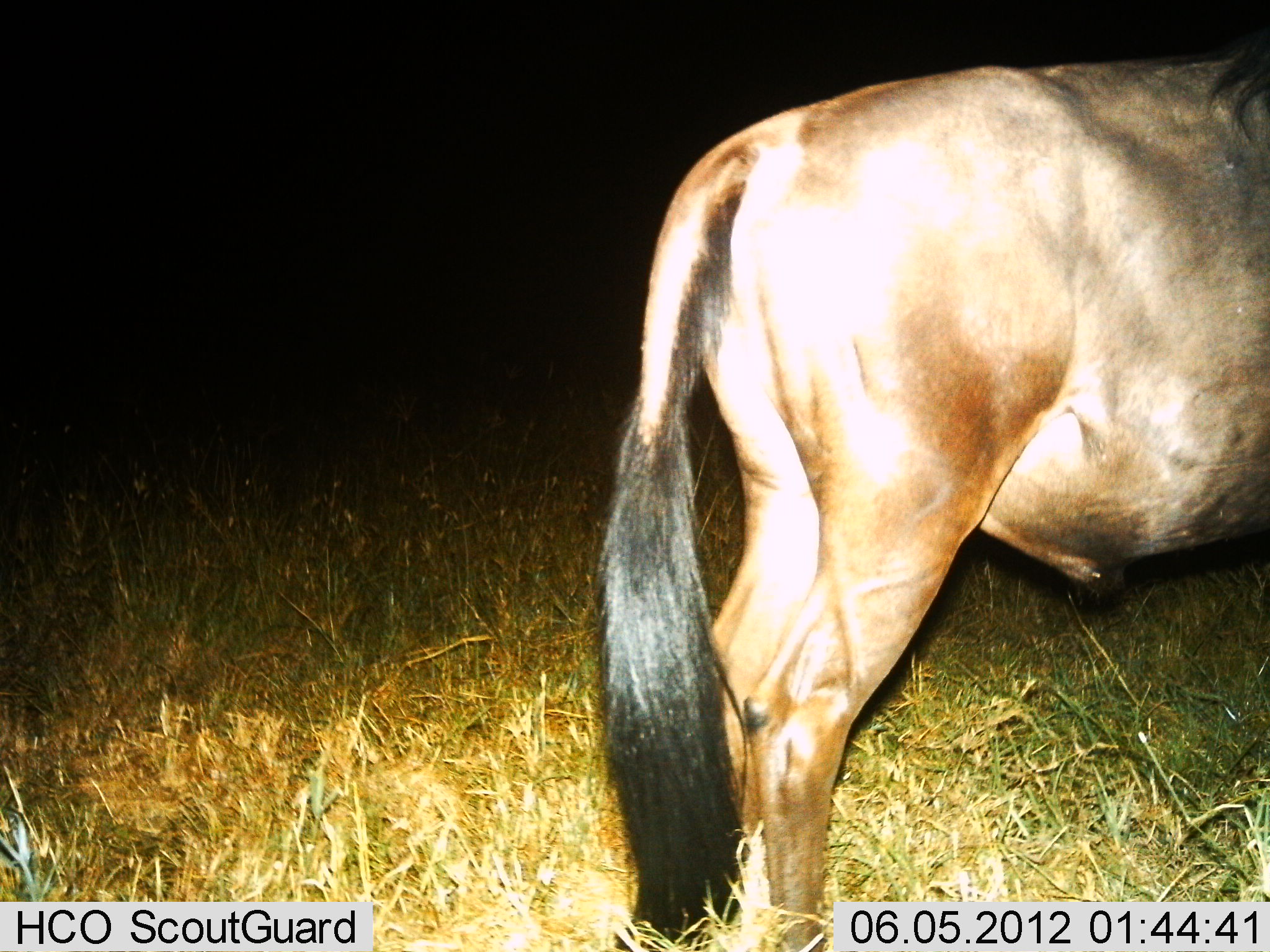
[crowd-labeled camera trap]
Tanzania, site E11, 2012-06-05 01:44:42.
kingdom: Animalia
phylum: Chordata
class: Mammalia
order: Artiodactyla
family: Bovidae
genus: Connochaetes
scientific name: Connochaetes taurinus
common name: blue wildebeest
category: wildebeest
Wildebeest (blue wildebeest) (Connochaetes taurinus), count 1. Behavior (volunteer vote fractions): standing 100%, resting 0%, moving 0%, interacting 0%. Young present (vote fraction): 0%. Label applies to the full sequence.